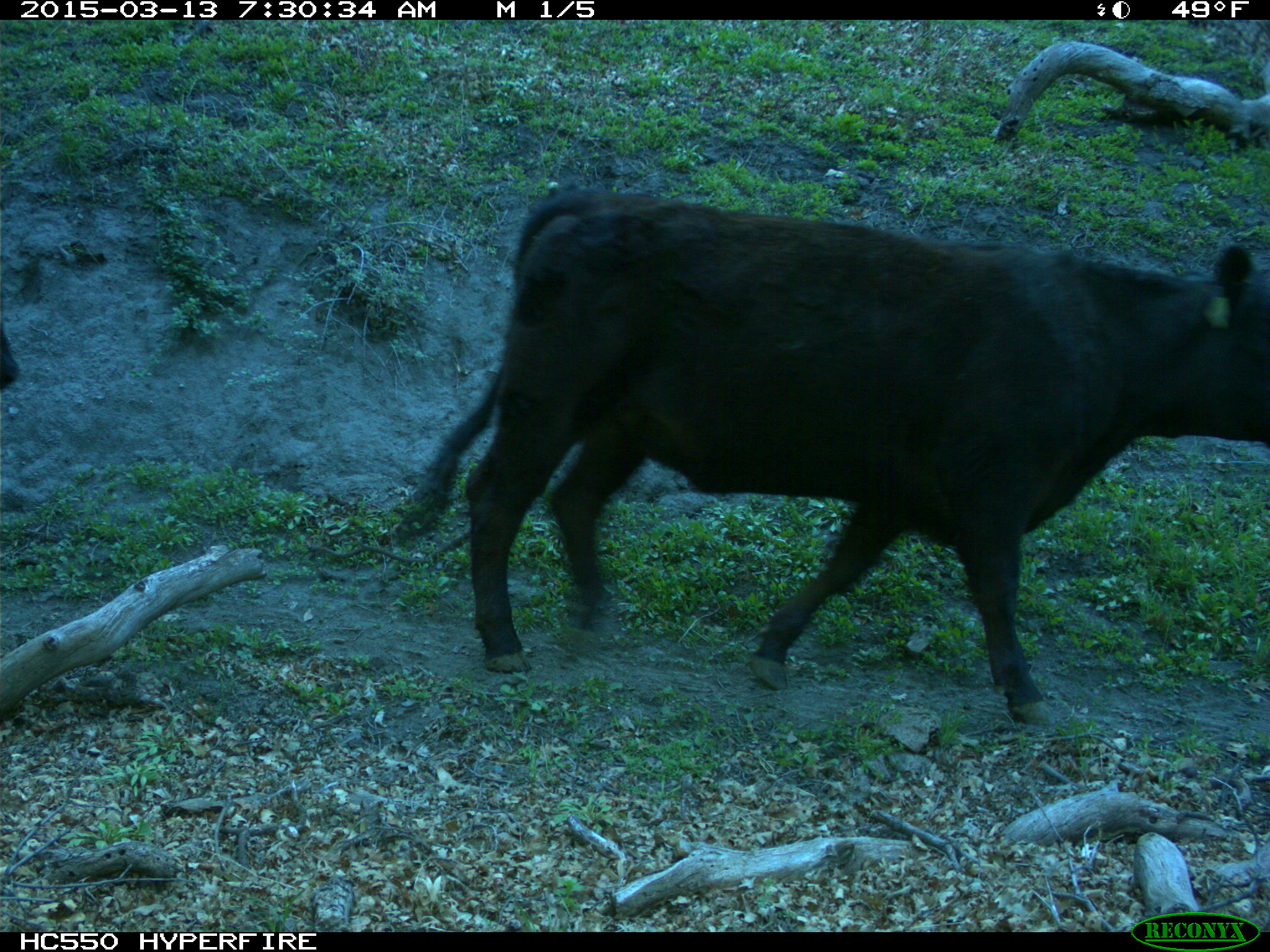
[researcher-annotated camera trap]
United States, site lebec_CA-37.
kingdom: Animalia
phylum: Chordata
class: Mammalia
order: Artiodactyla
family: Bovidae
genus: Bos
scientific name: Bos taurus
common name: domestic cow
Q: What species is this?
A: Bos taurus (domestic cow).